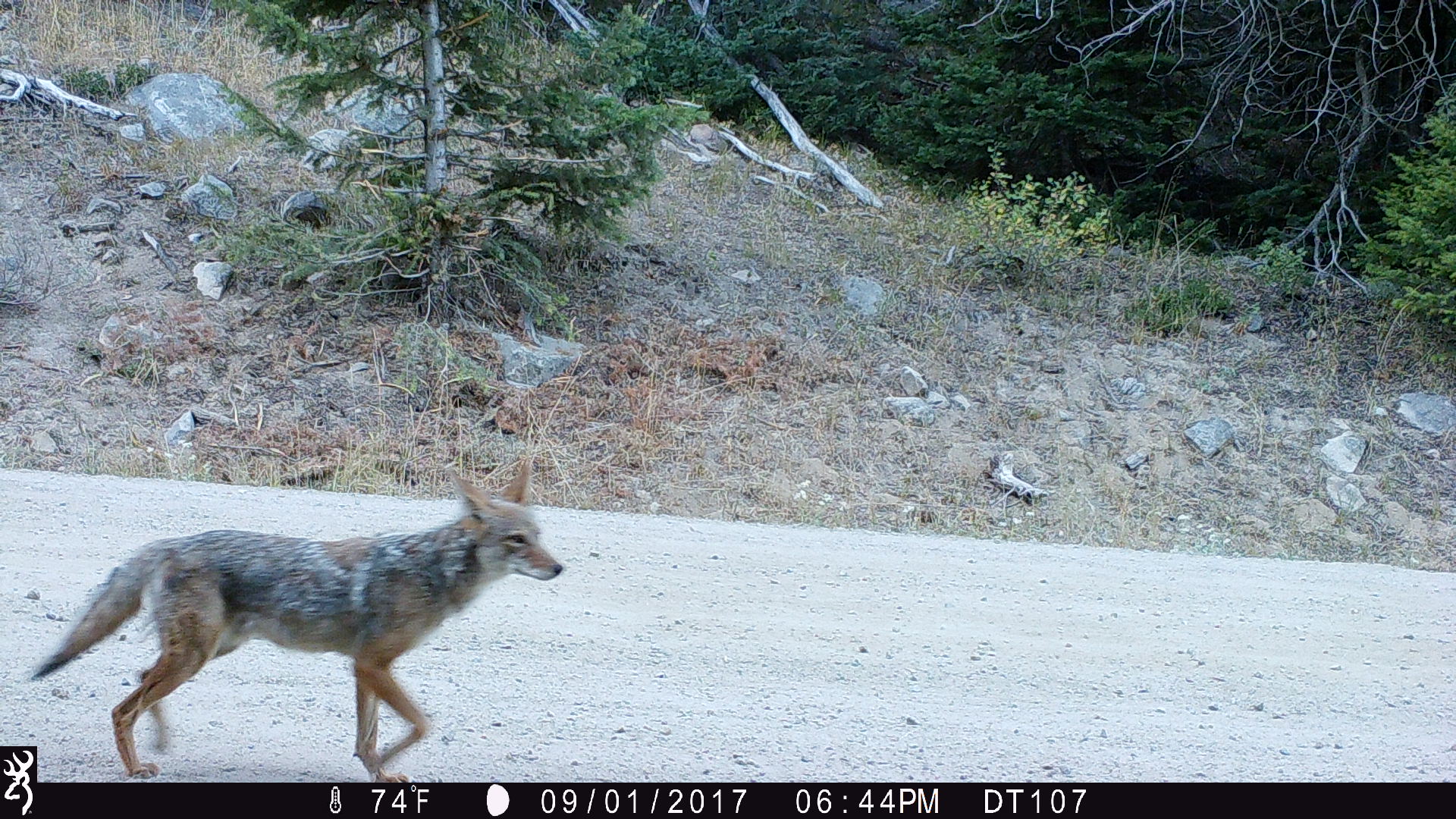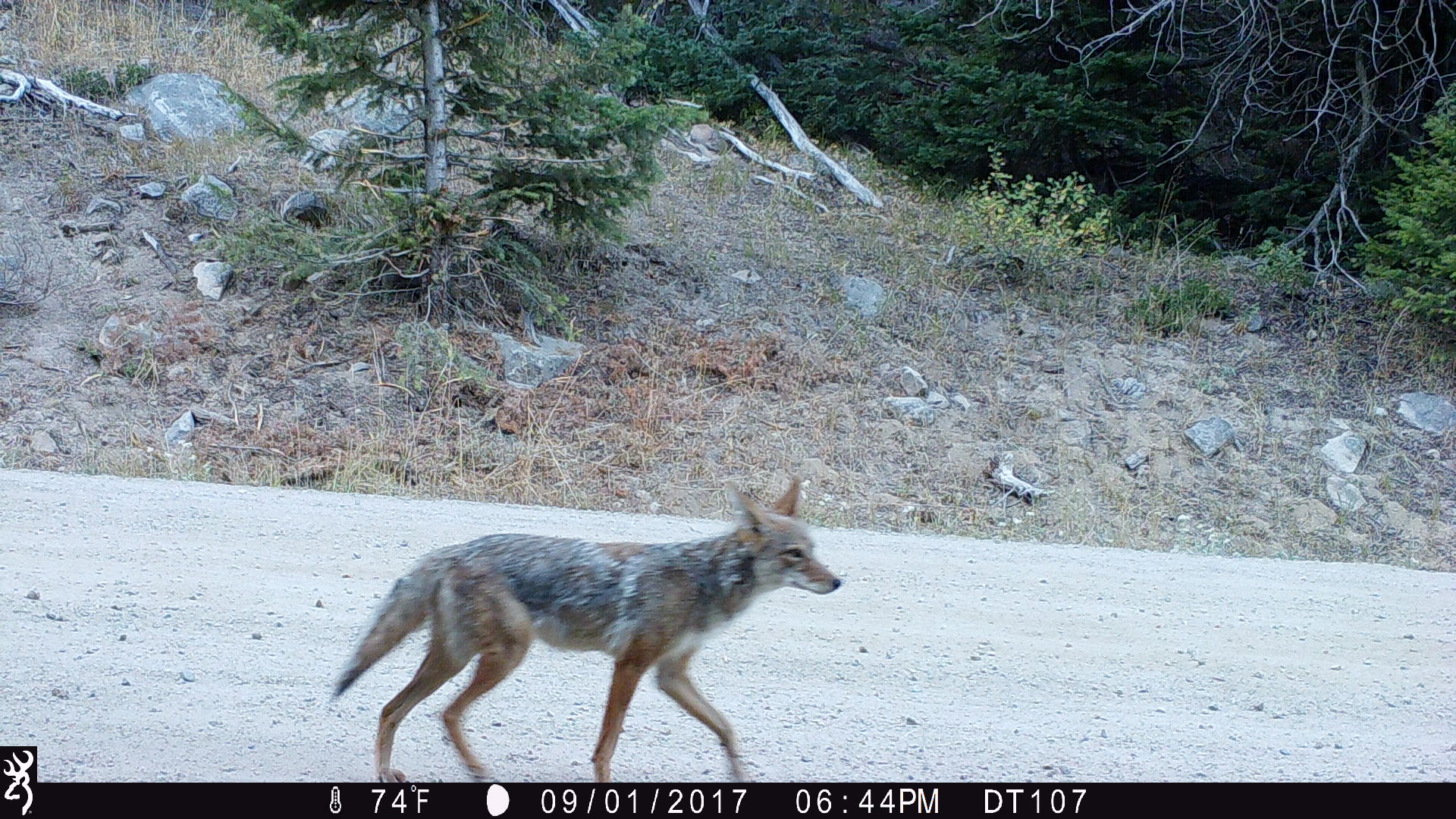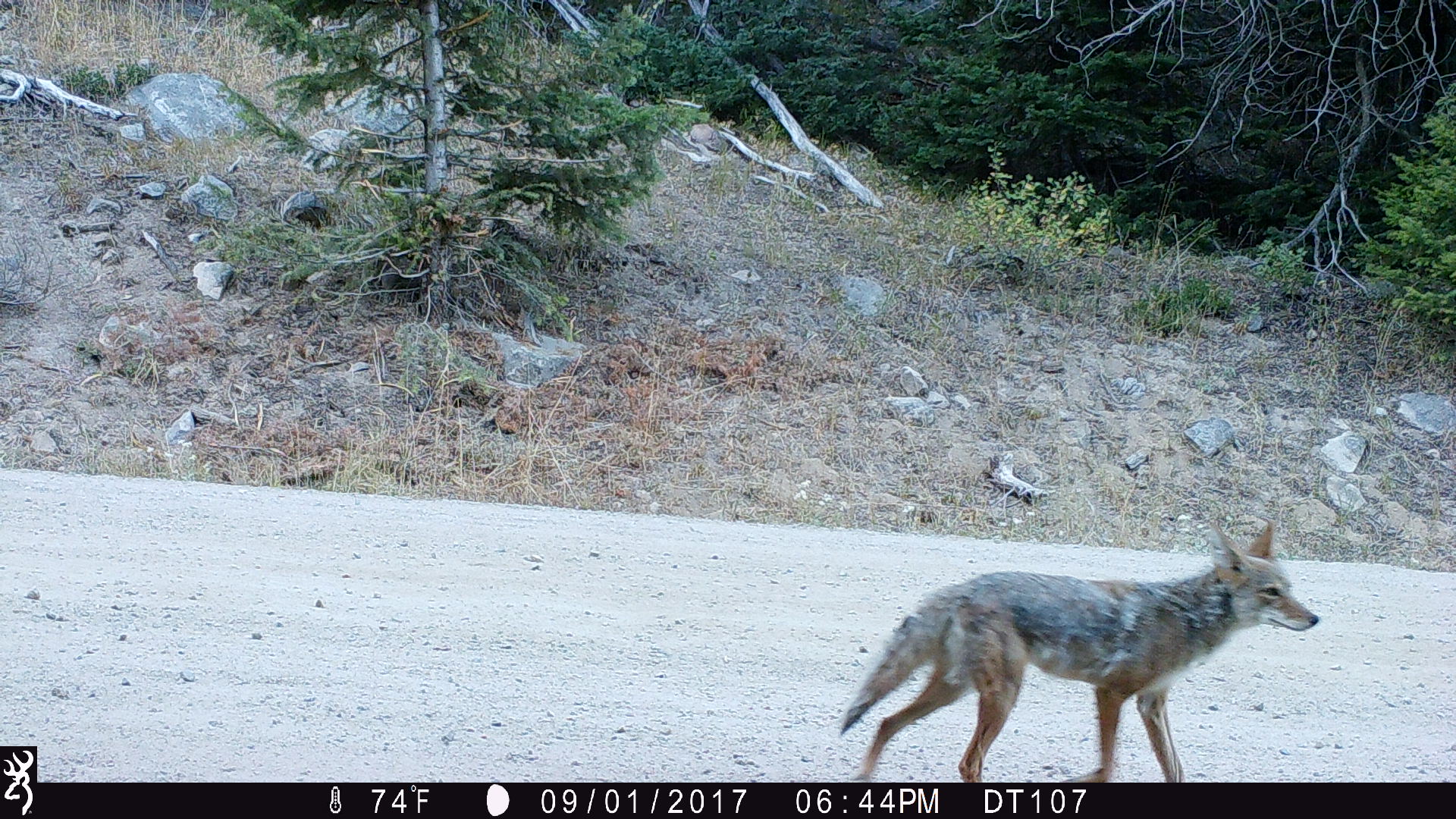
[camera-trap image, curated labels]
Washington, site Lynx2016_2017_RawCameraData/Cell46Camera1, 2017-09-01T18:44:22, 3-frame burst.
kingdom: Animalia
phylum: Chordata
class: Mammalia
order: Carnivora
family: Canidae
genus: Canis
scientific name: Canis latrans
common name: coyote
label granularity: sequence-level